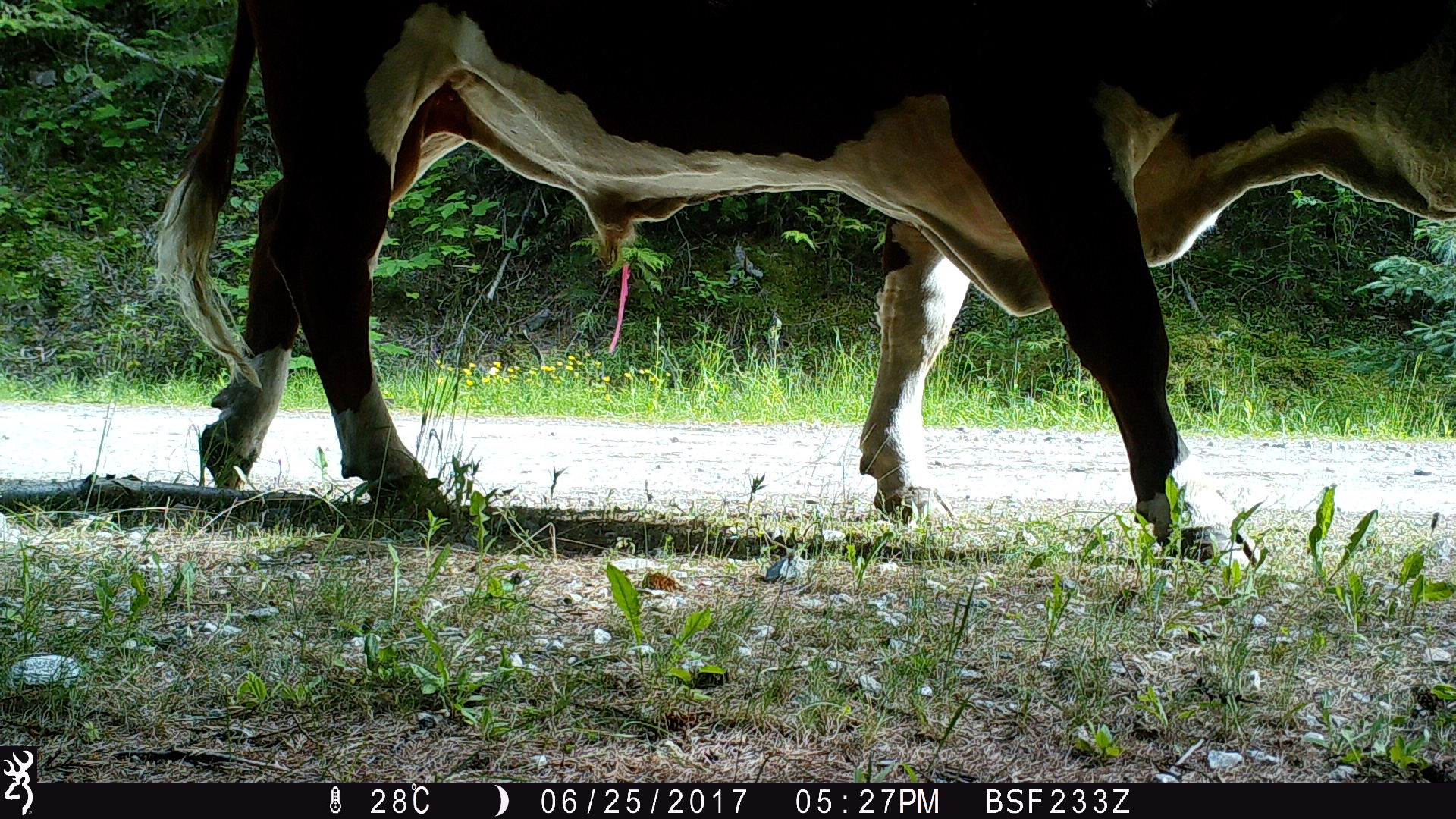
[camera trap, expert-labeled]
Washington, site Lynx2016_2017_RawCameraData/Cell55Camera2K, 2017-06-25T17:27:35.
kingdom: Animalia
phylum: Chordata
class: Mammalia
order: Artiodactyla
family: Bovidae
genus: Bos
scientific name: Bos taurus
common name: domestic cattle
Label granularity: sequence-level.